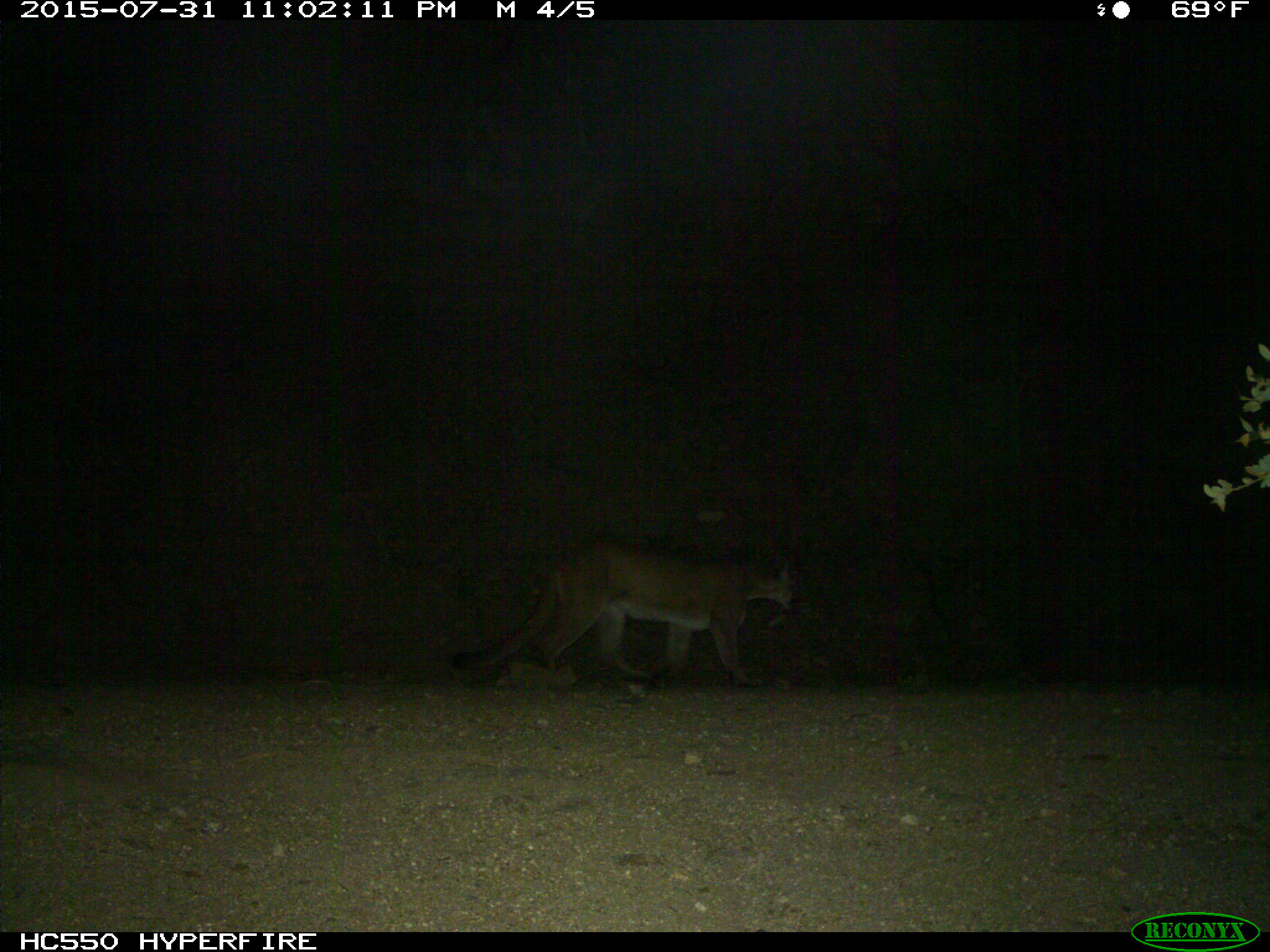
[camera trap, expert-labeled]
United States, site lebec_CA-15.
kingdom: Animalia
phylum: Chordata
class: Mammalia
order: Carnivora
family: Felidae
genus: Puma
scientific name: Puma concolor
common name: mountain lion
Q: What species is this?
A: Puma concolor (mountain lion).